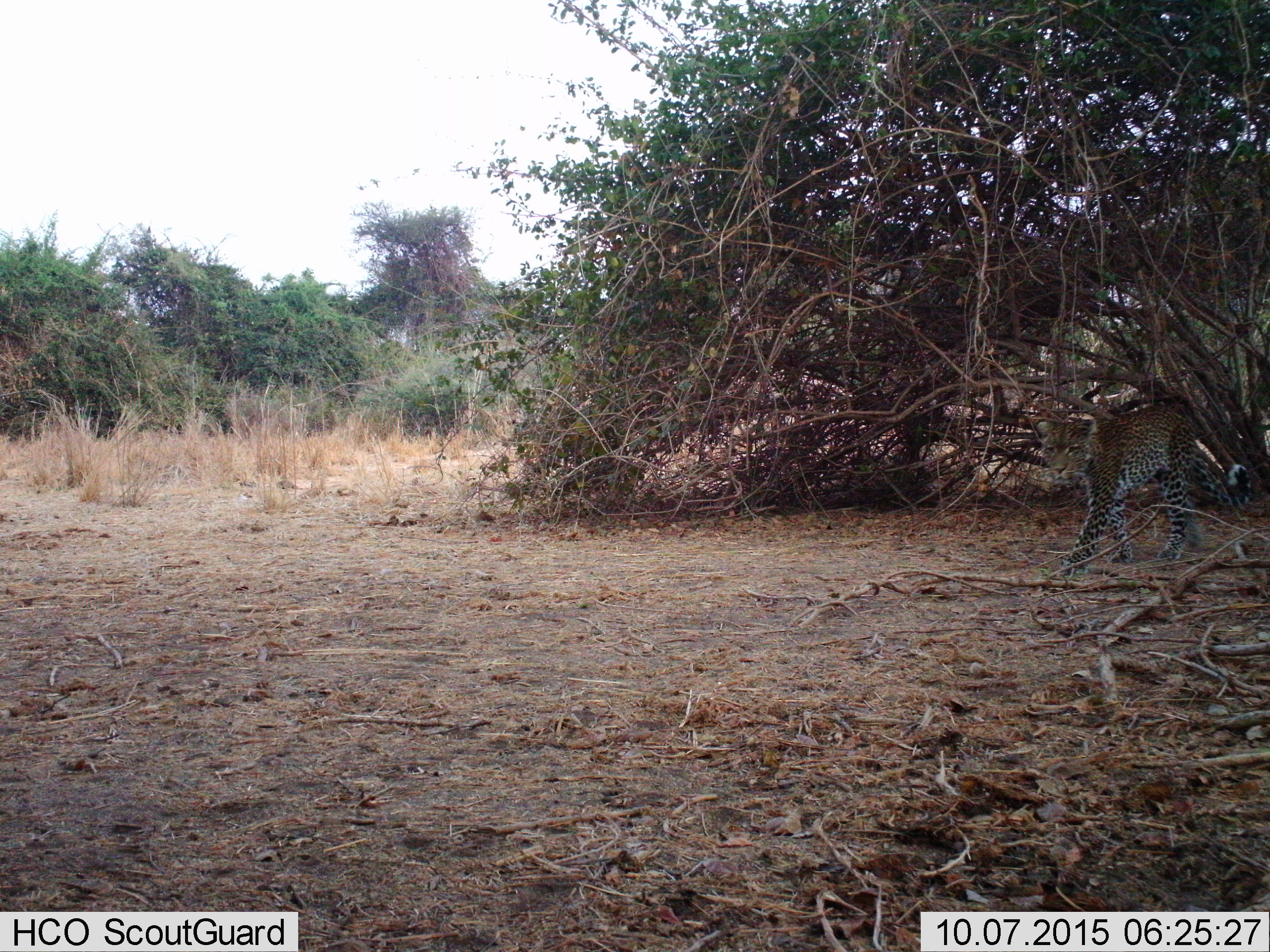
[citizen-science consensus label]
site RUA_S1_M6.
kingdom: Animalia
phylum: Chordata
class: Mammalia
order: Carnivora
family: Felidae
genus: Panthera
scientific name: Panthera pardus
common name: leopard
Leopard (Panthera pardus), count 1. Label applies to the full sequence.